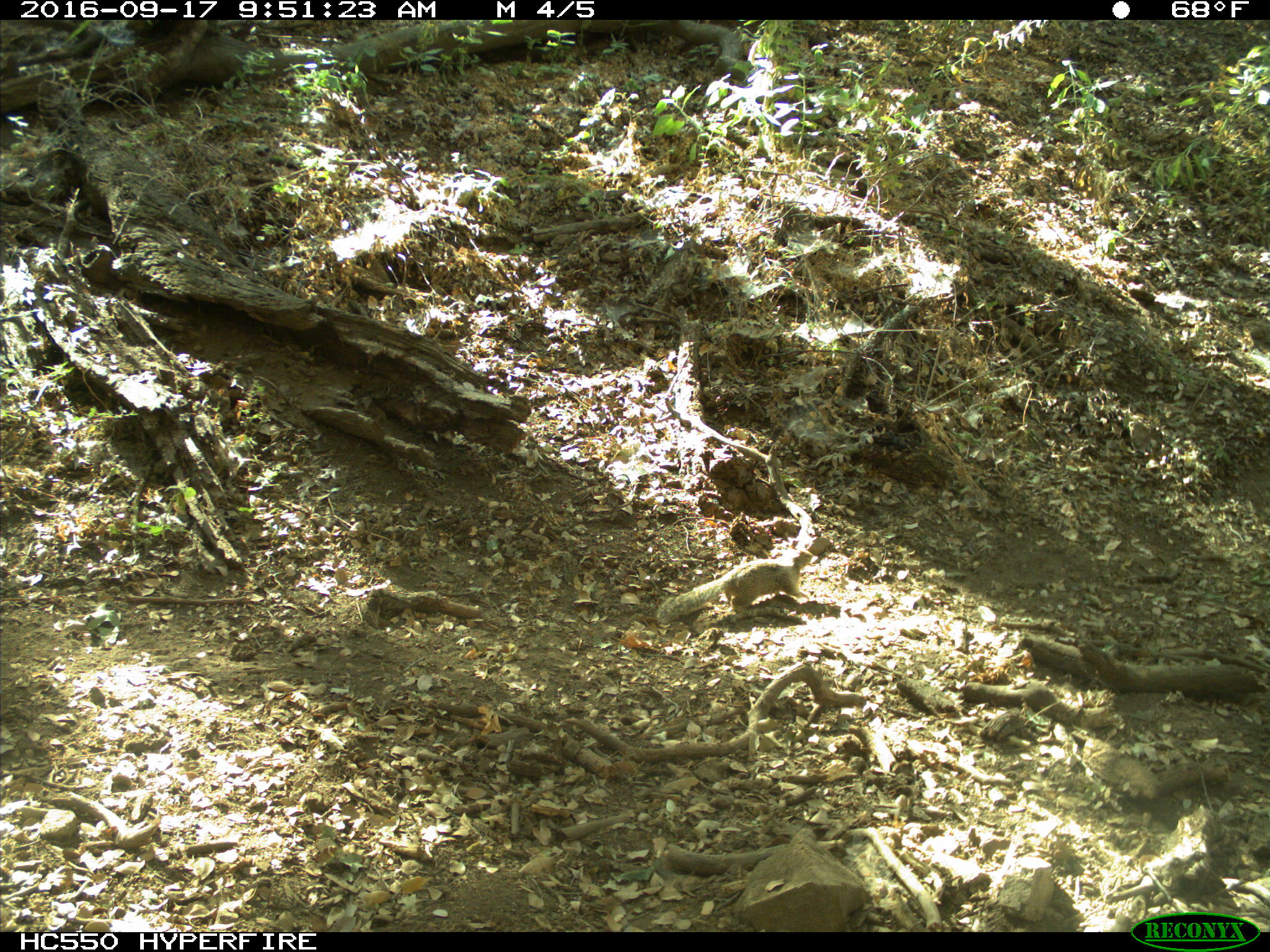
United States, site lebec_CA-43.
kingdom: Animalia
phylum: Chordata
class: Mammalia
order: Rodentia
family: Sciuridae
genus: Otospermophilus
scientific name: Otospermophilus beecheyi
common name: california ground squirrel